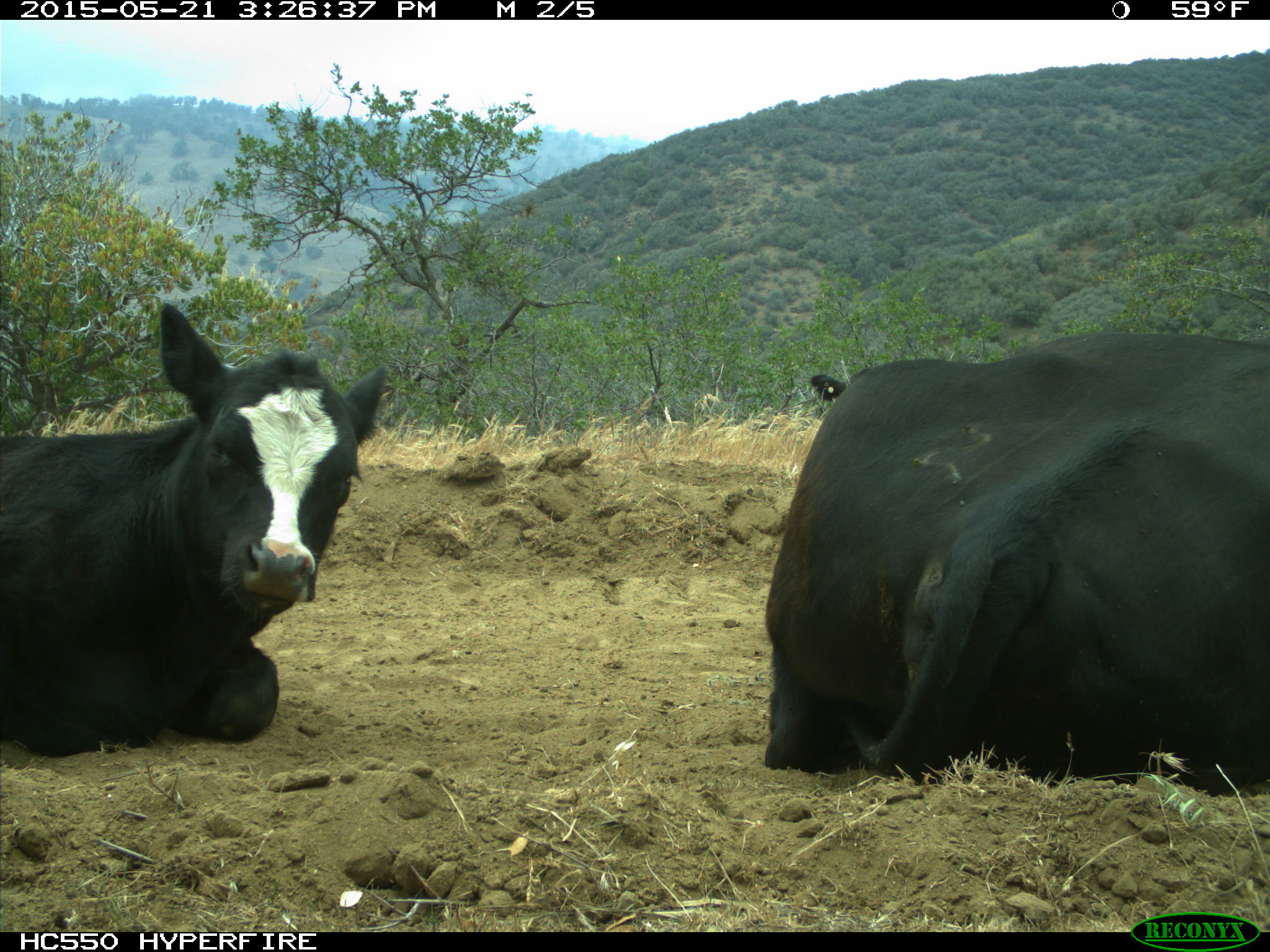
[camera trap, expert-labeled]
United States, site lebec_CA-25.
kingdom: Animalia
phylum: Chordata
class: Mammalia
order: Artiodactyla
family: Bovidae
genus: Bos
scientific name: Bos taurus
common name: domestic cow